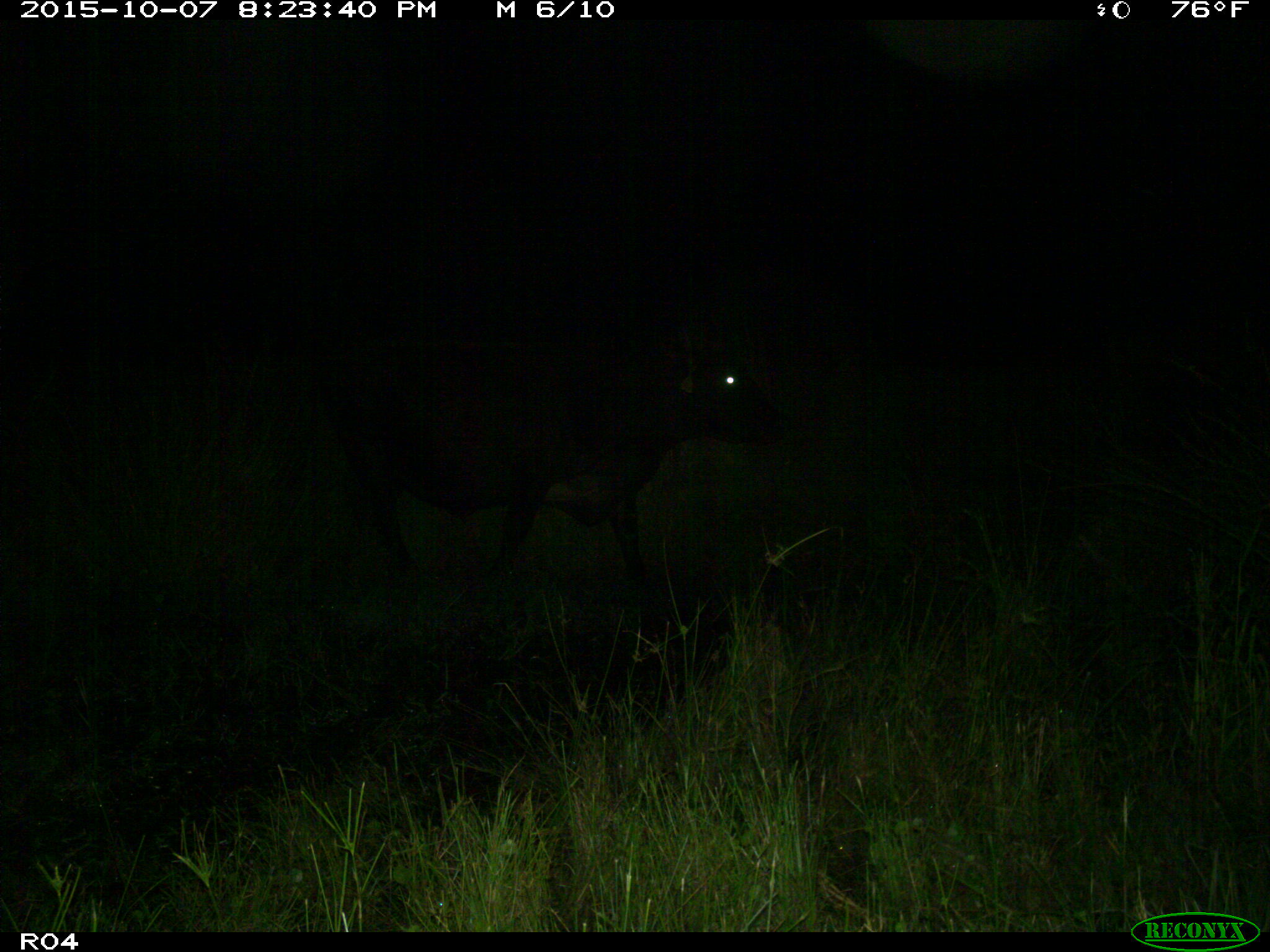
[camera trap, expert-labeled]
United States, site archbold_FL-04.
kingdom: Animalia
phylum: Chordata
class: Mammalia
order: Artiodactyla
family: Bovidae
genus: Bos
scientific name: Bos taurus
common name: domestic cow